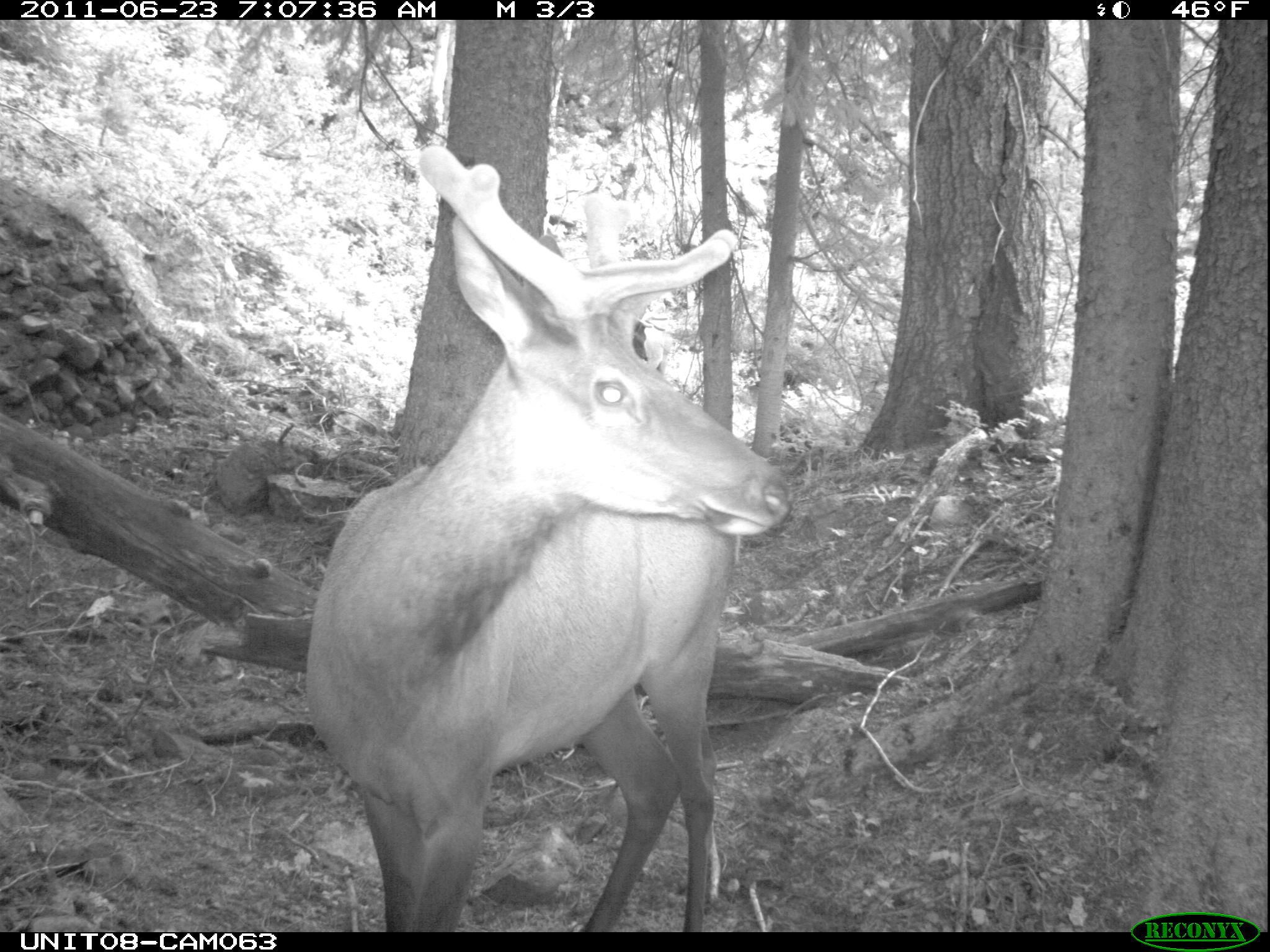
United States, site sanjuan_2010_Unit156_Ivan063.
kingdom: Animalia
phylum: Chordata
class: Mammalia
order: Artiodactyla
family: Cervidae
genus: Cervus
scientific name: Cervus elaphus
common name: red deer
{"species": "Cervus elaphus (red deer)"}